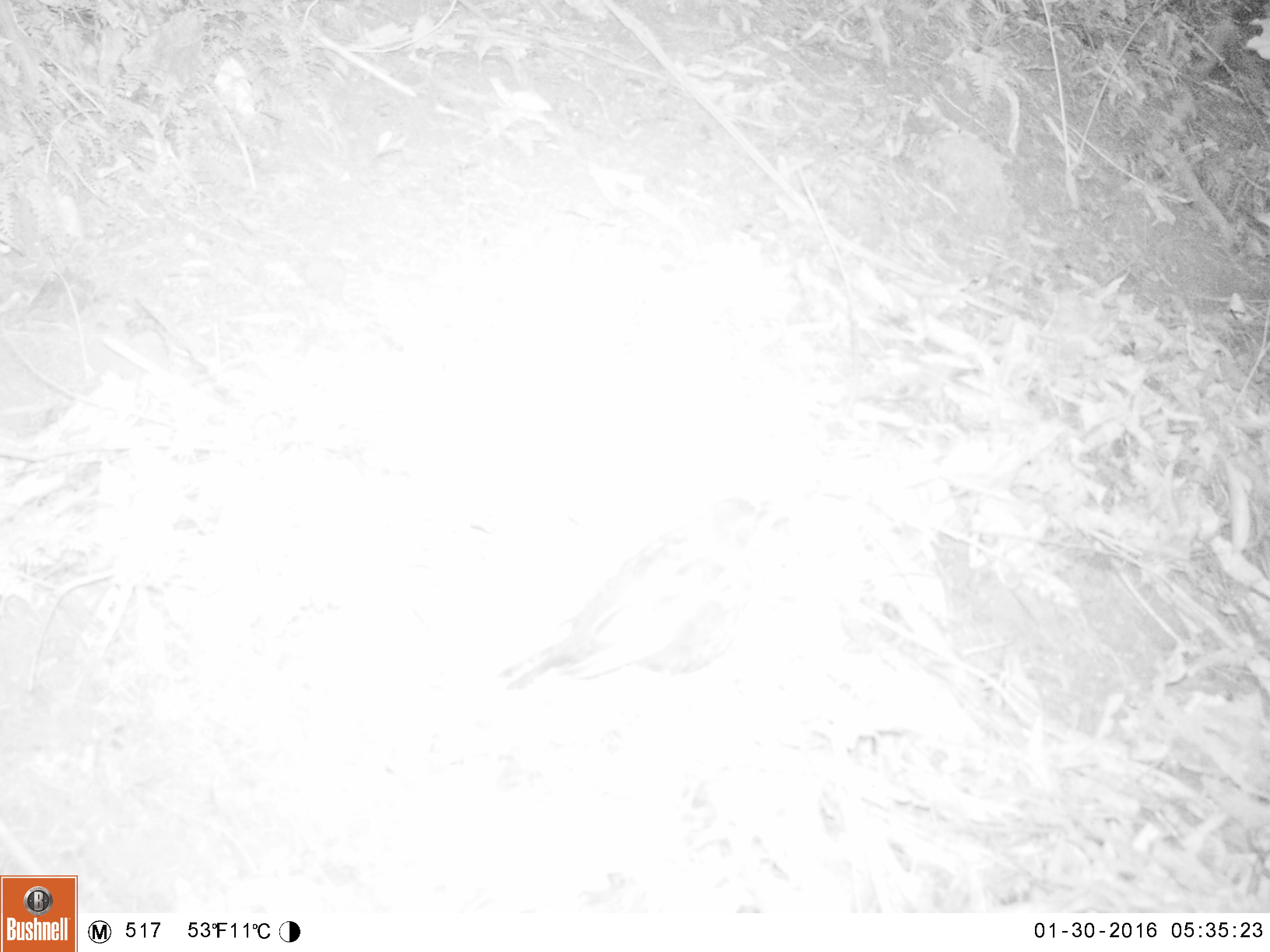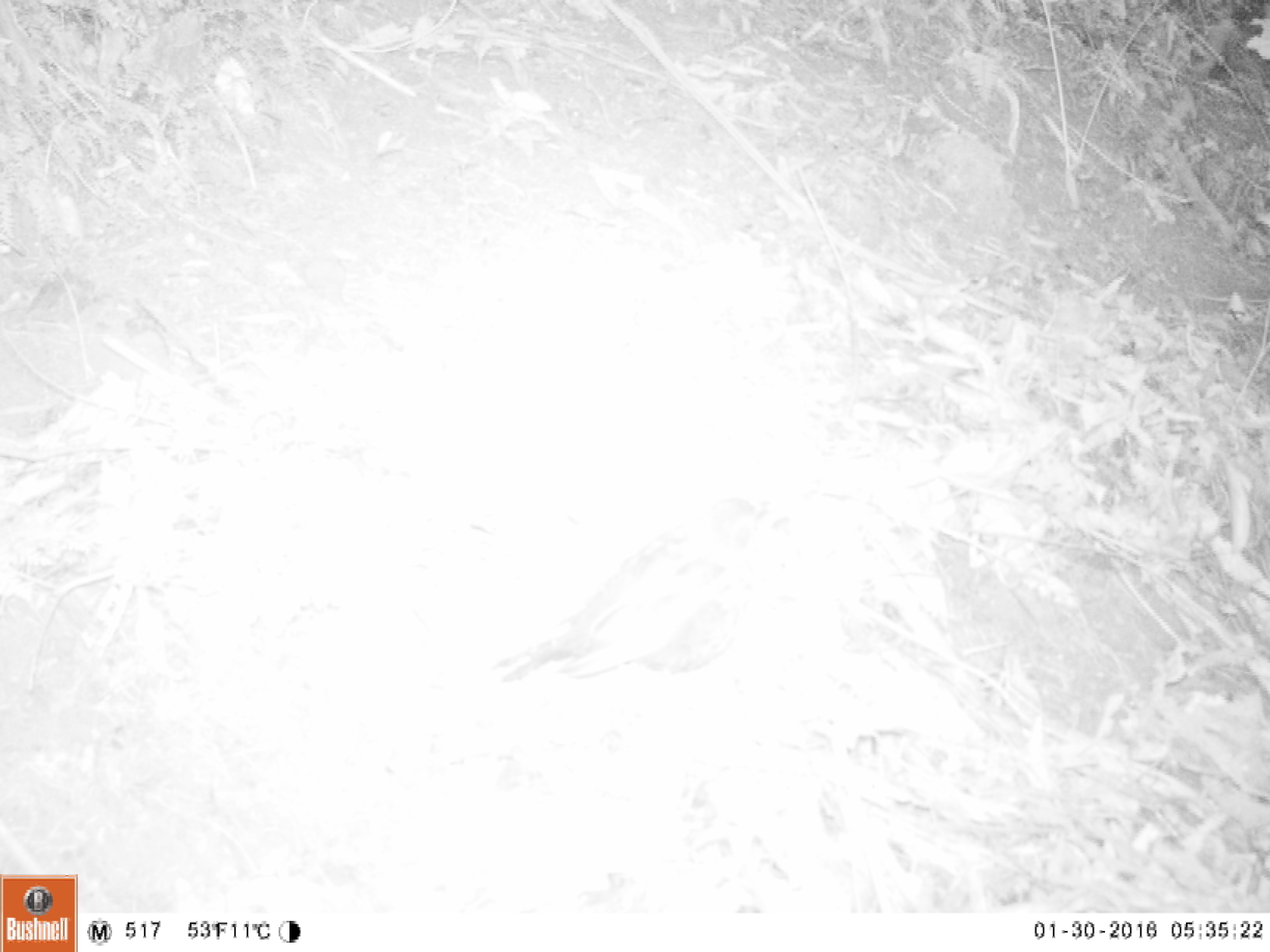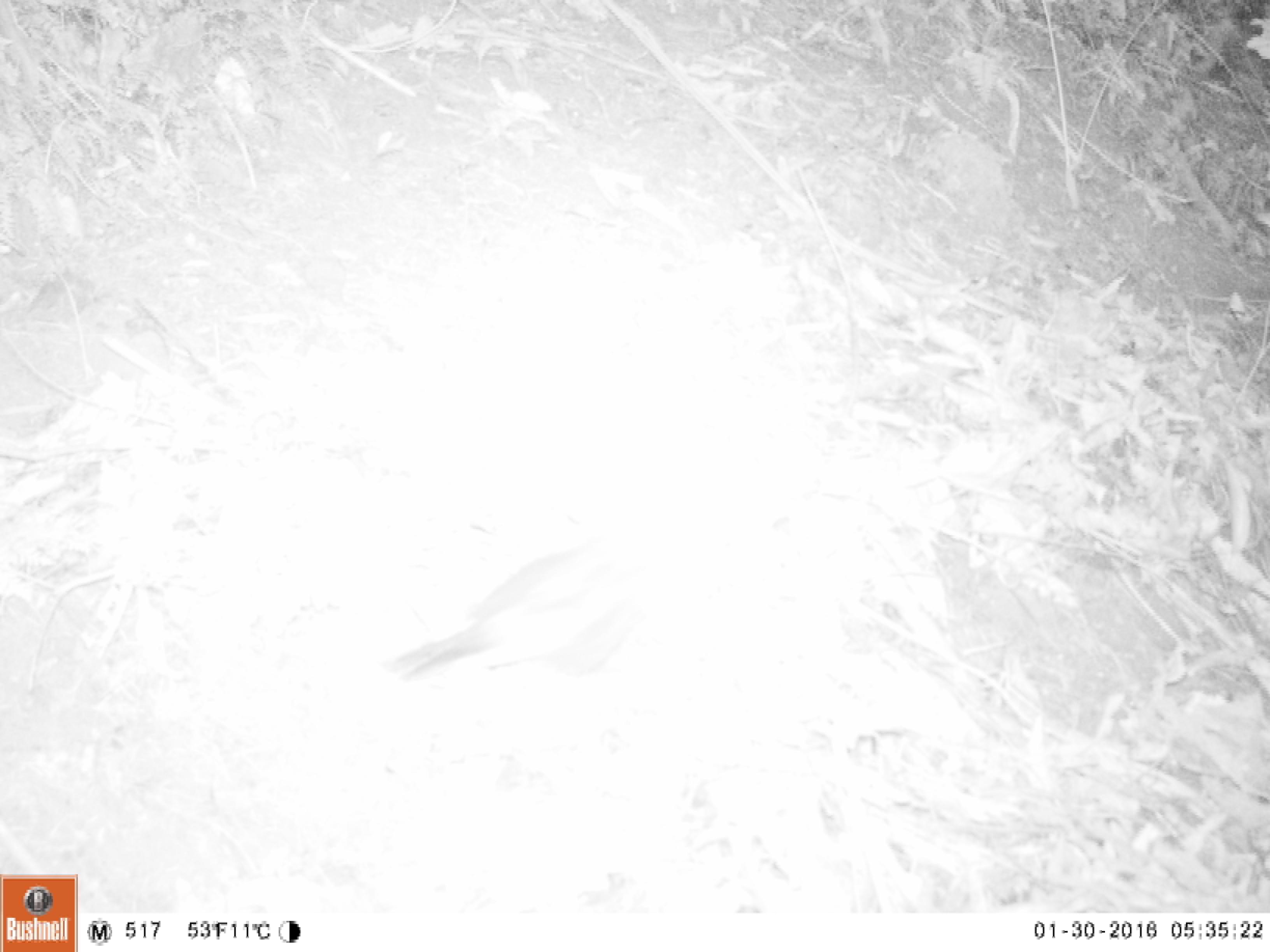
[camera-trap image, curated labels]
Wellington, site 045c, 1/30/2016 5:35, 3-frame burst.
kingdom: Animalia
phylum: Chordata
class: Aves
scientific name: Aves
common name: bird